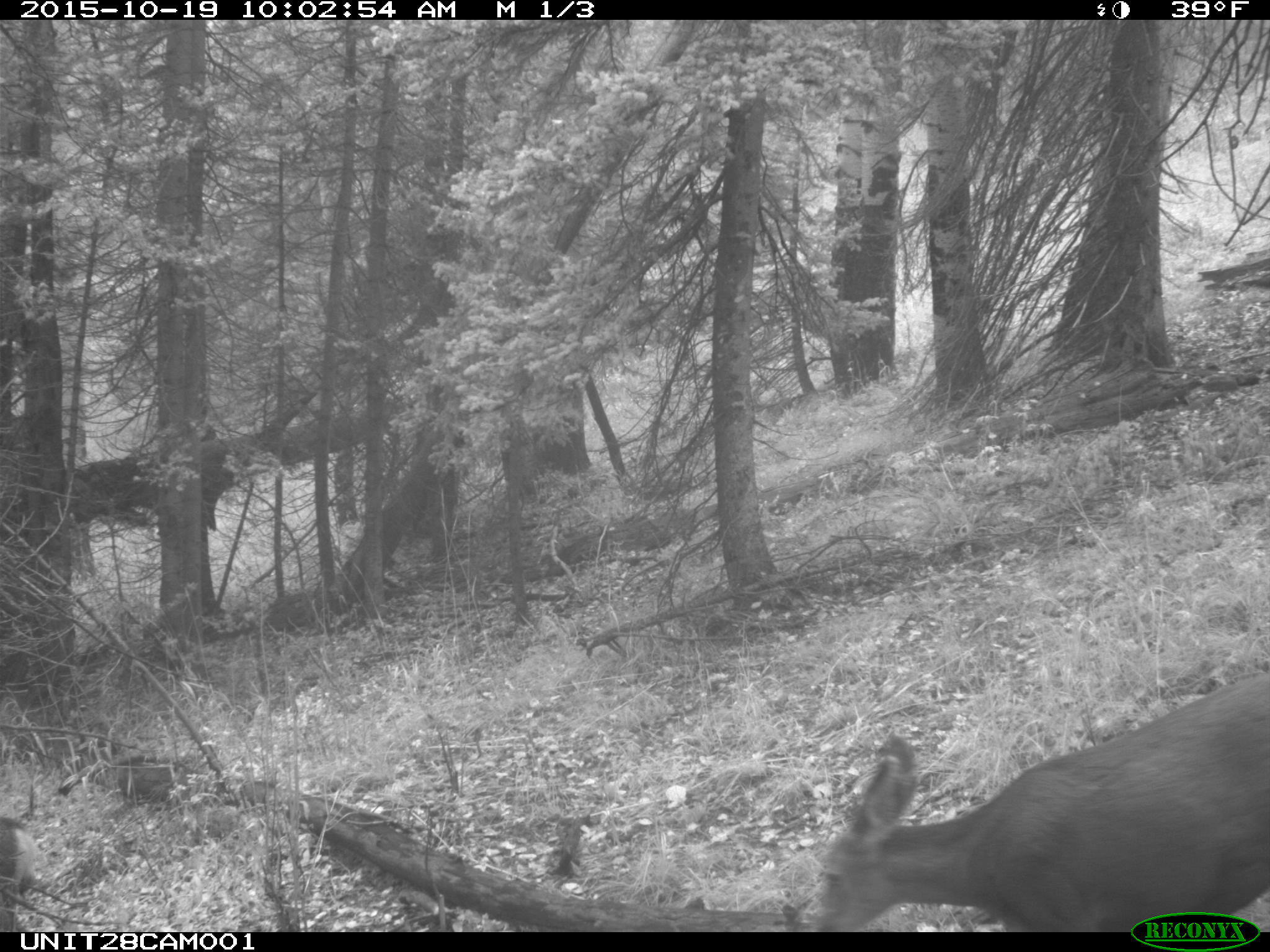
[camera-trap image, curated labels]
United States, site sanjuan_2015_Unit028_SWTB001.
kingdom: Animalia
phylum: Chordata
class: Mammalia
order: Artiodactyla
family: Cervidae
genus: Odocoileus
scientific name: Odocoileus hemionus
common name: mule deer